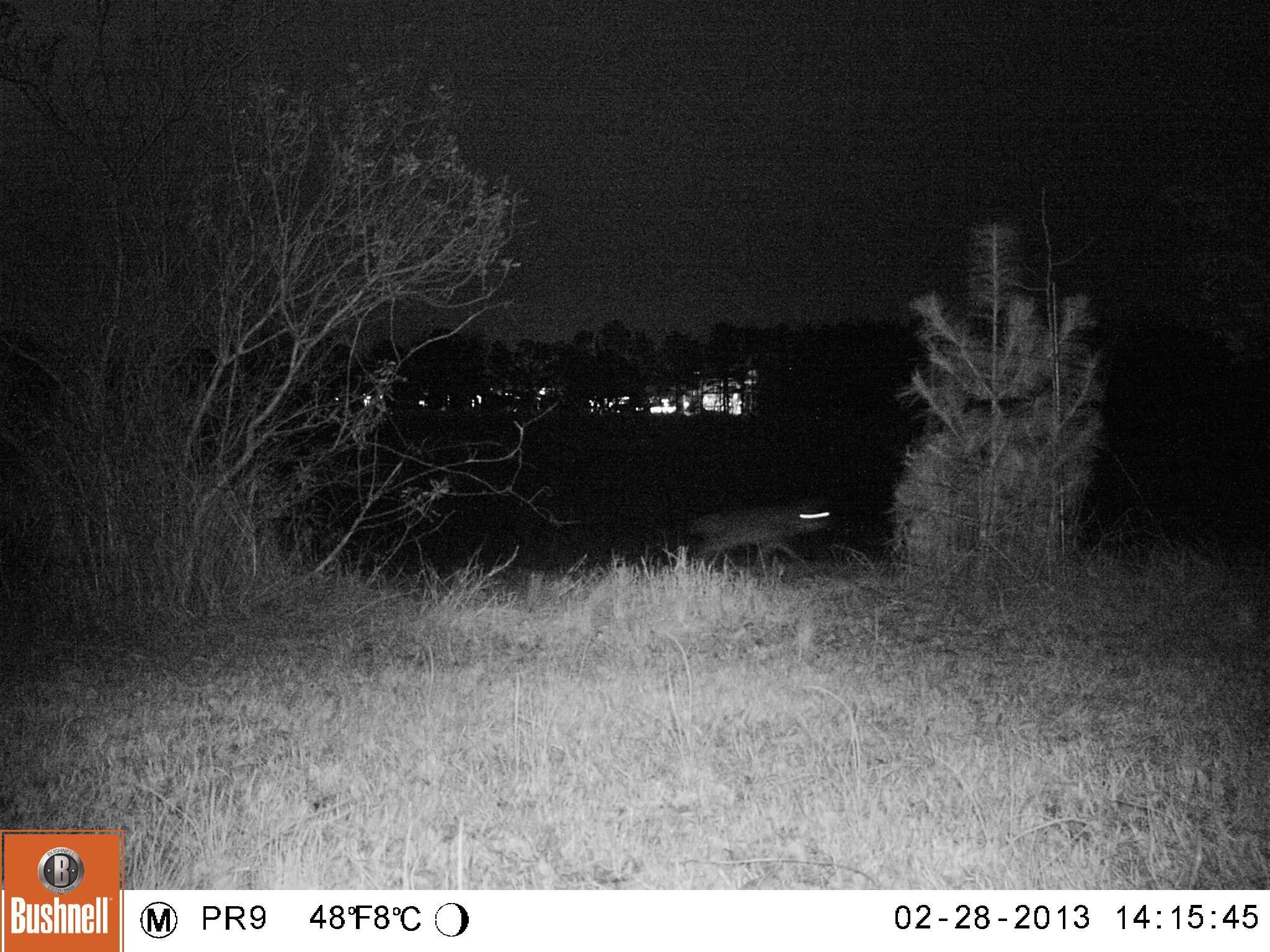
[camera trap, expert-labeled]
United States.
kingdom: Animalia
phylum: Chordata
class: Mammalia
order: Carnivora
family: Canidae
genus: Canis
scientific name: Canis latrans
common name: coyote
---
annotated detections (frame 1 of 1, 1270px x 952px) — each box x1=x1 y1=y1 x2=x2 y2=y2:
Coyote: x1=680 y1=489 x2=844 y2=575